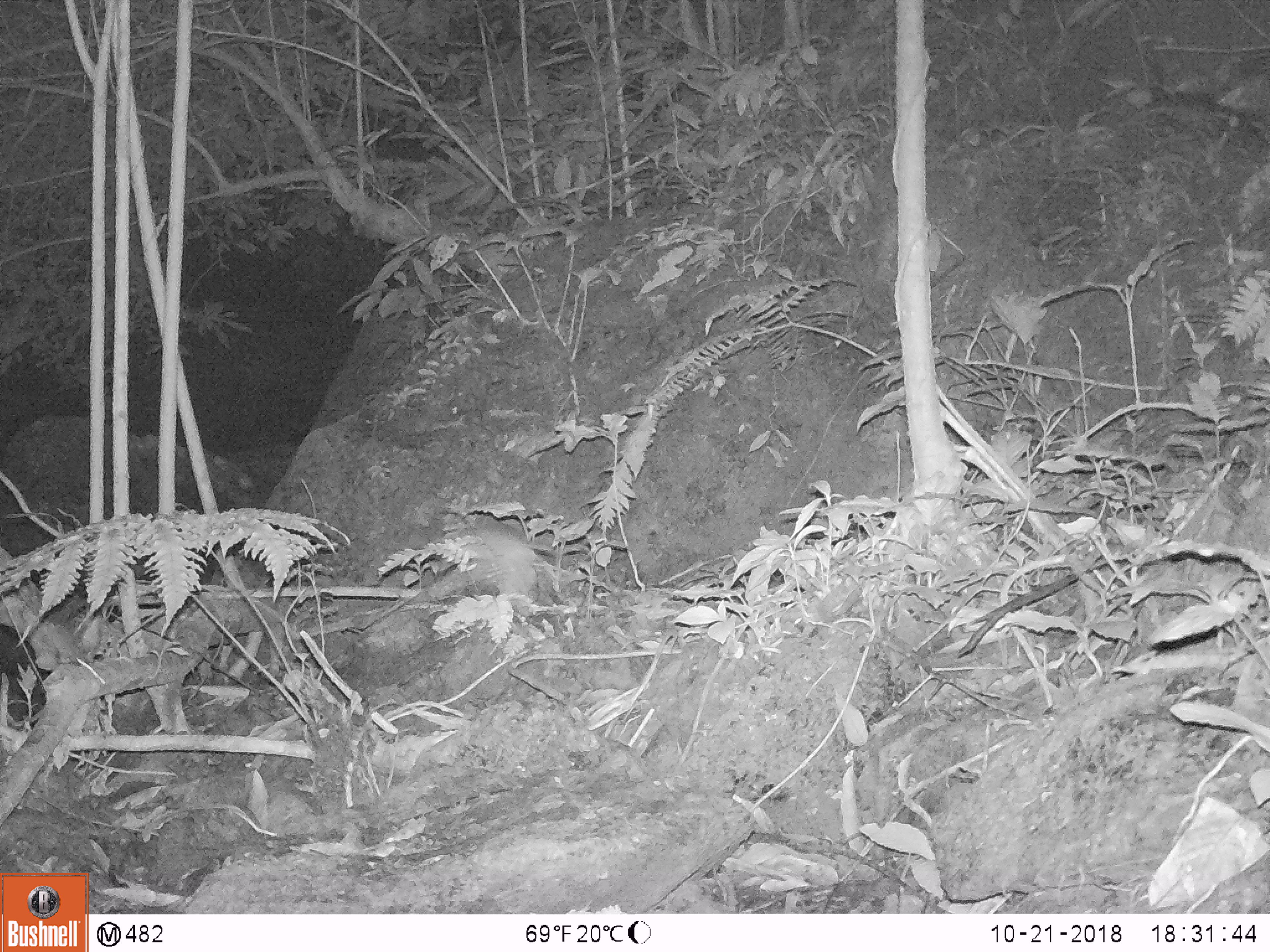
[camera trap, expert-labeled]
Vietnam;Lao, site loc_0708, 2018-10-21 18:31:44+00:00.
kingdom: Animalia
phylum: Chordata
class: Mammalia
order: Rodentia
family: Muridae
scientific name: Muridae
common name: old-world mice and rats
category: unidentified murid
Unidentified murid (old-world mice and rats) (Muridae). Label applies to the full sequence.